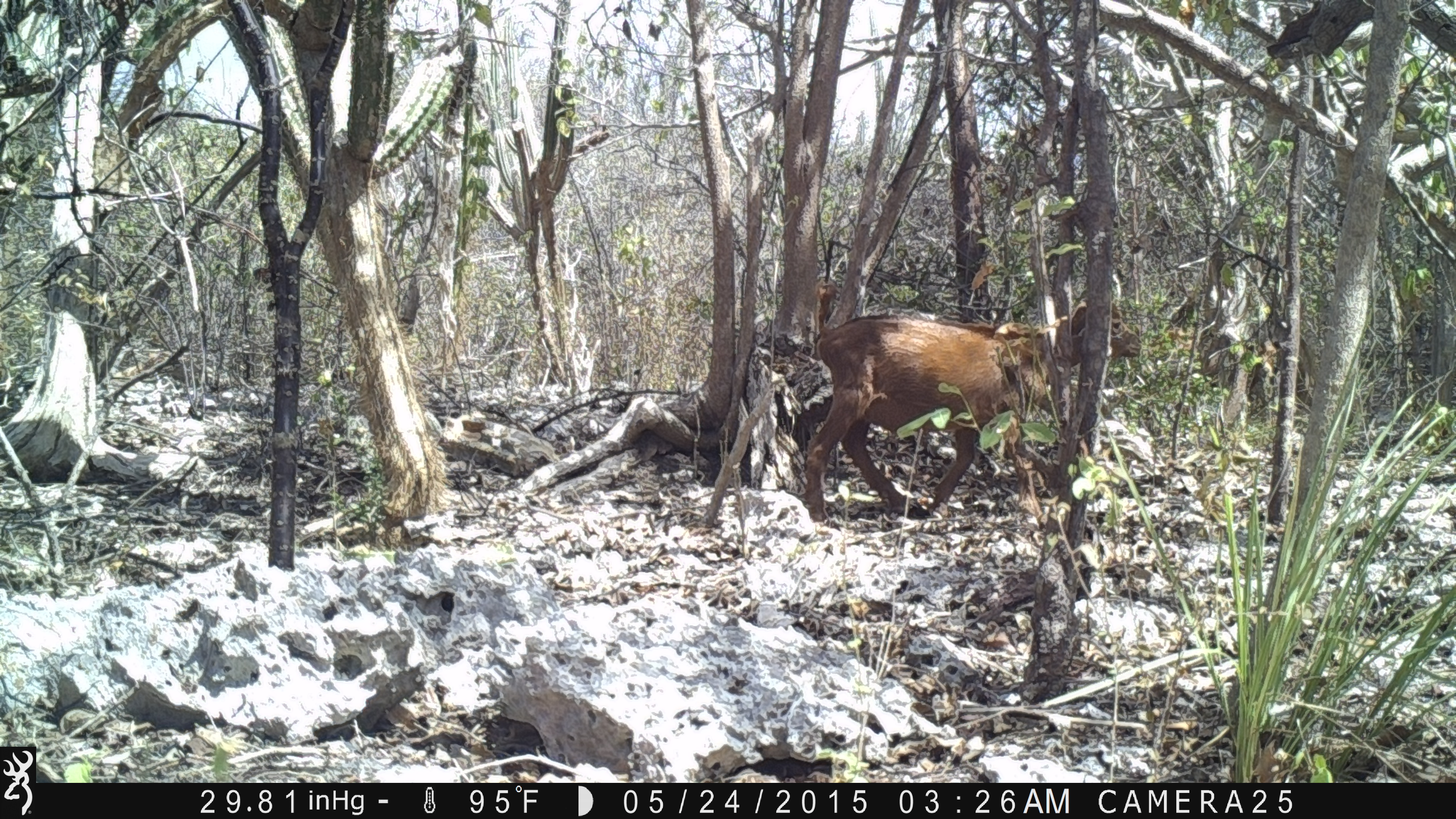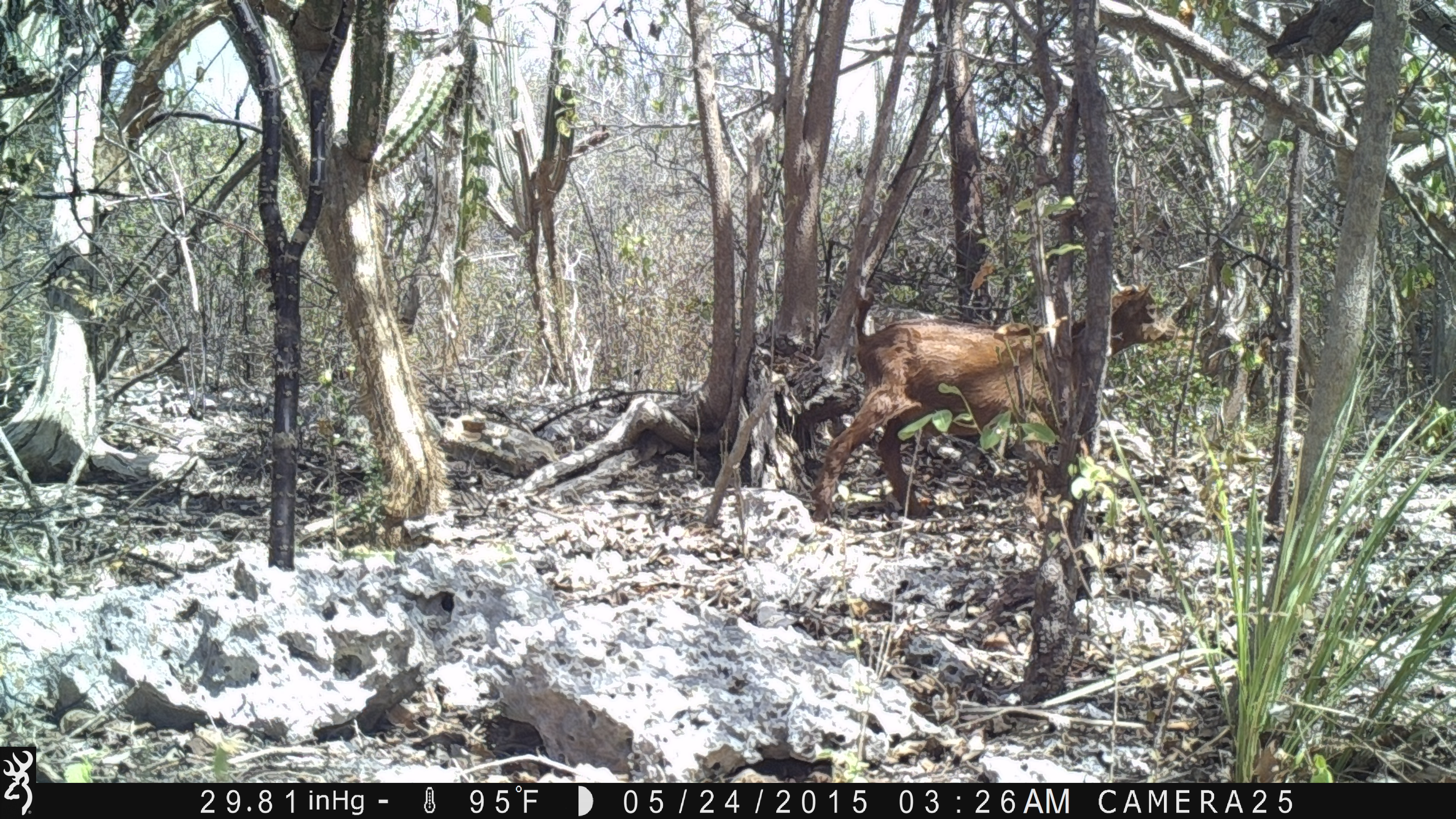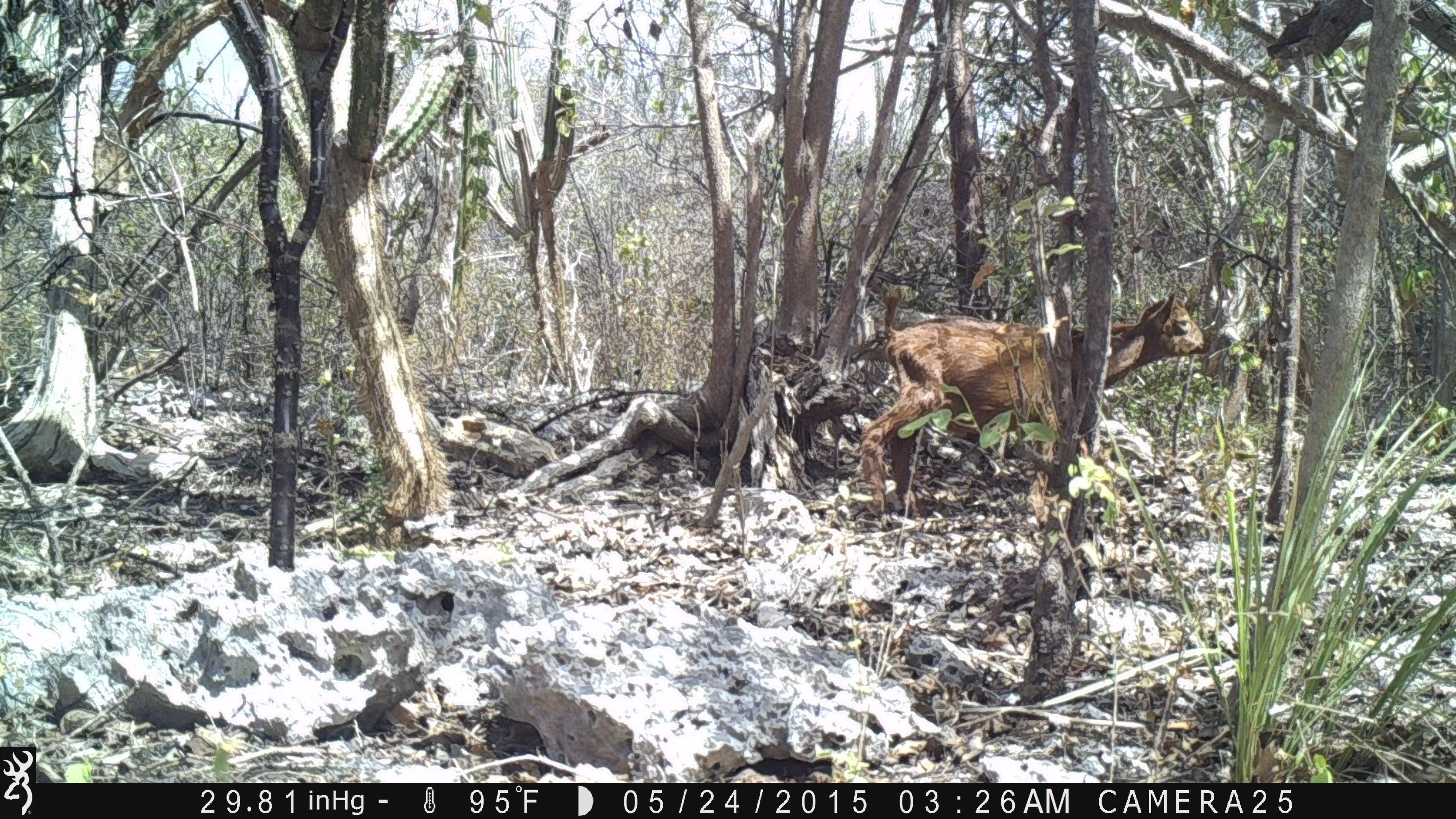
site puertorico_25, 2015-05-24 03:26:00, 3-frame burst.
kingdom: Animalia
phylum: Chordata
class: Mammalia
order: Artiodactyla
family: Bovidae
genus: Capra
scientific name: Capra hircus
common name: goat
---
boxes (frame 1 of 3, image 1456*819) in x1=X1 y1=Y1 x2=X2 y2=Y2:
goat: x1=796 y1=295 x2=1141 y2=528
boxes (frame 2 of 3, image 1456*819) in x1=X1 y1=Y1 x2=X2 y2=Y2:
goat: x1=809 y1=281 x2=1190 y2=527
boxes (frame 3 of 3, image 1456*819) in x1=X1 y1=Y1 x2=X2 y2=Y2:
goat: x1=854 y1=288 x2=1209 y2=518